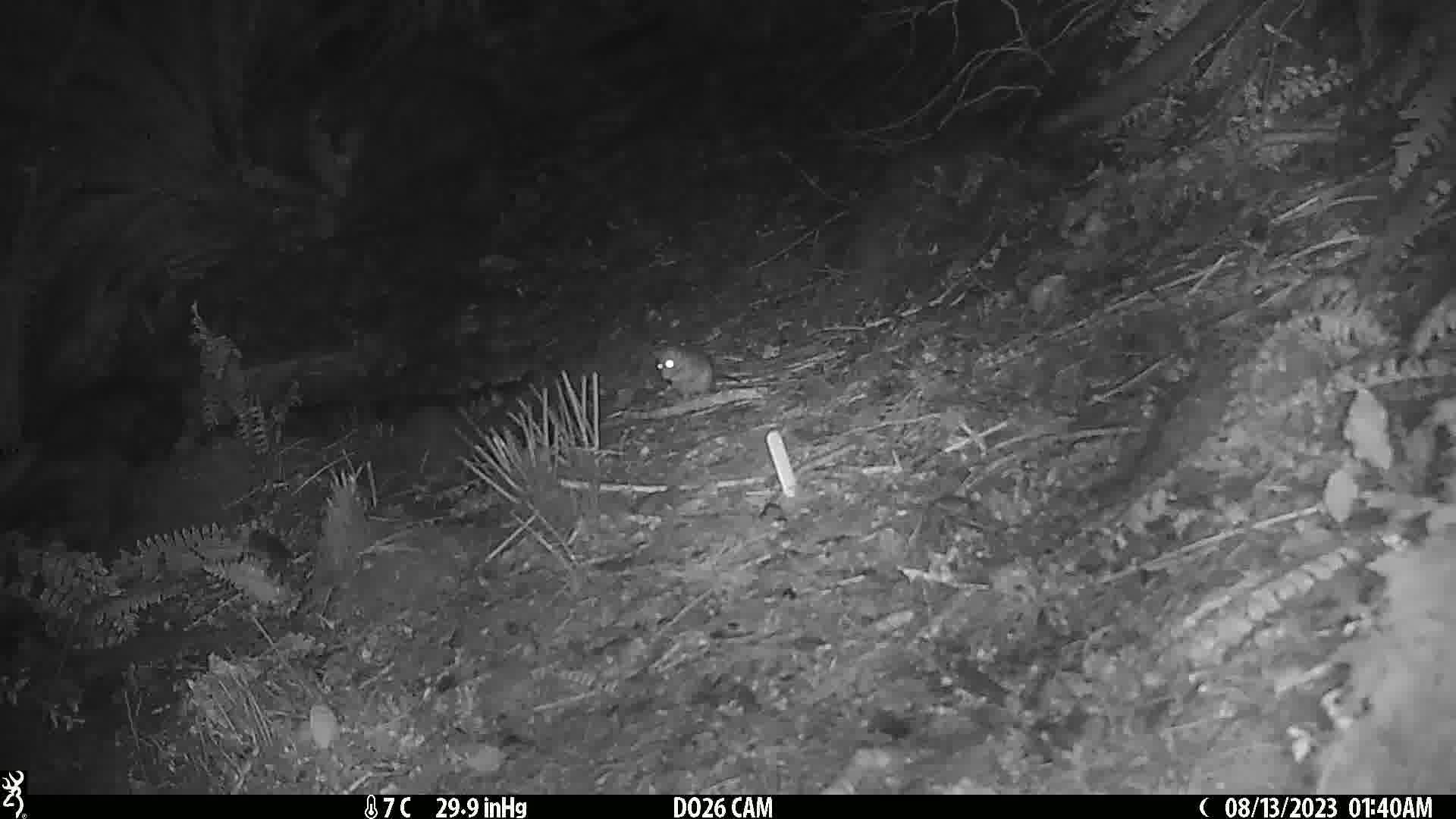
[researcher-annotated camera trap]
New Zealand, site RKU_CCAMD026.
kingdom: Animalia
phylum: Chordata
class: Mammalia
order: Rodentia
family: Muridae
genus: Rattus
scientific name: Rattus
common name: rat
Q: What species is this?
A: Rat (Rattus).